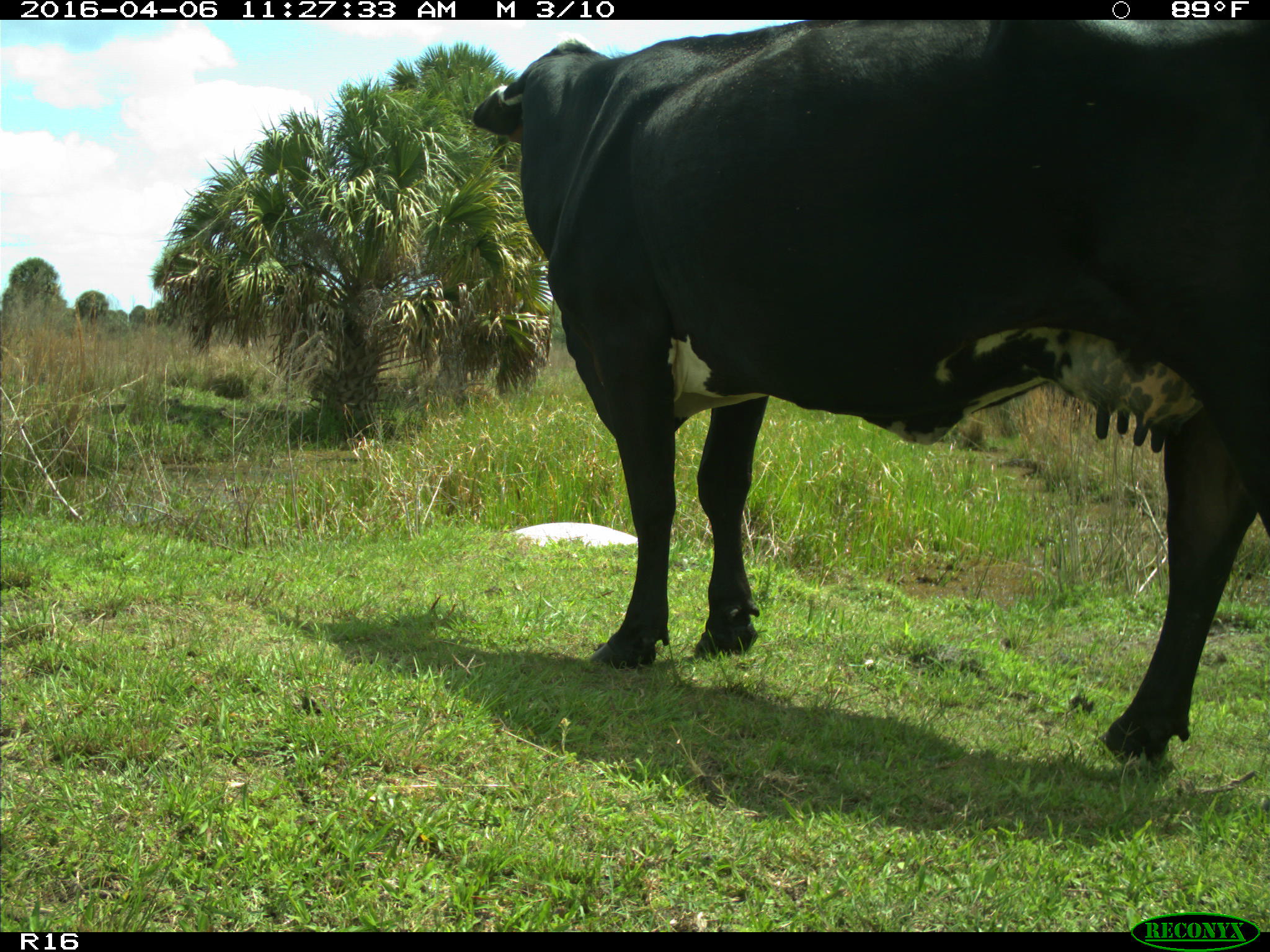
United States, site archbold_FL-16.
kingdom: Animalia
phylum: Chordata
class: Mammalia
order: Artiodactyla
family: Bovidae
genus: Bos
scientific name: Bos taurus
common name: domestic cow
Bos taurus (domestic cow).